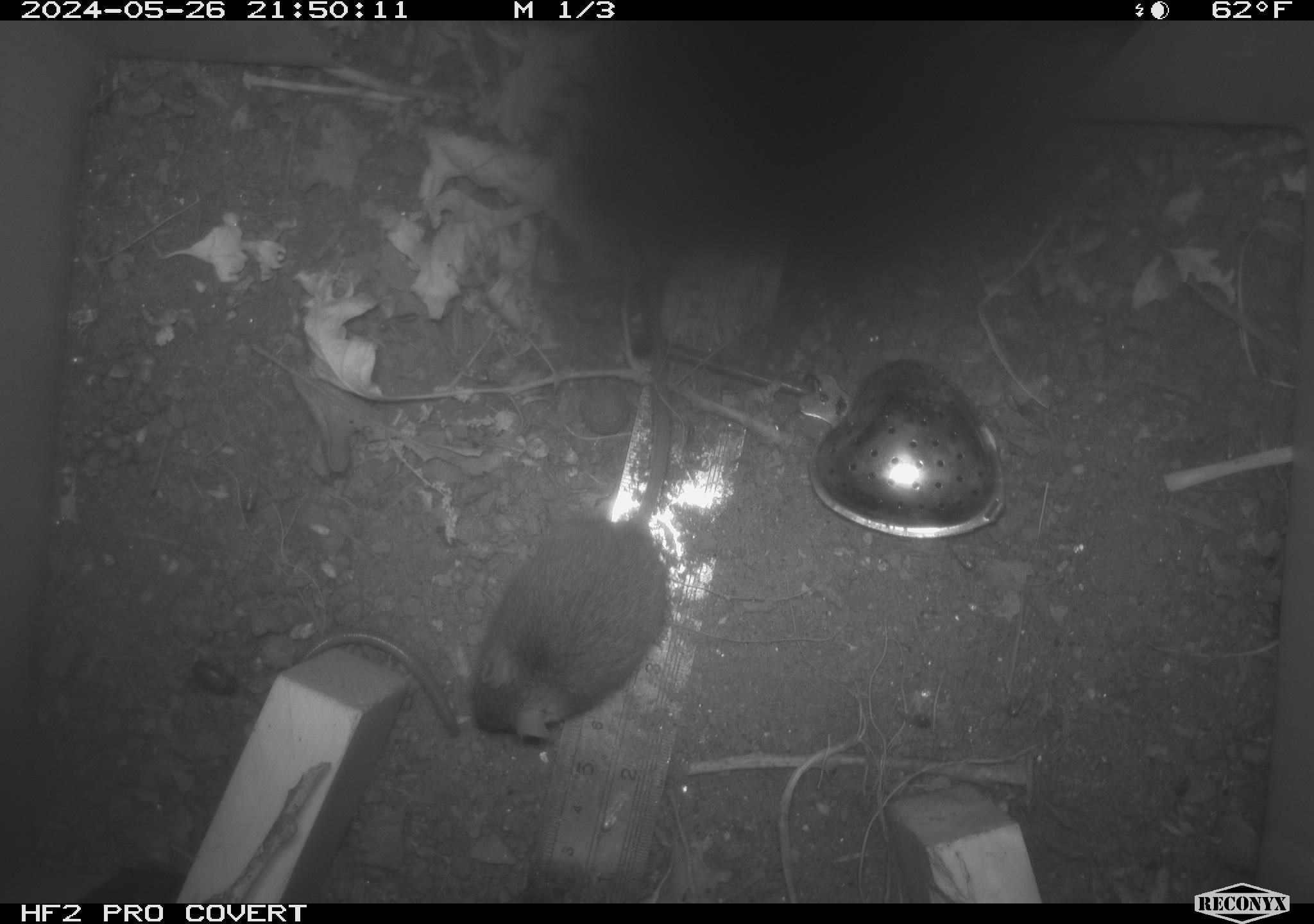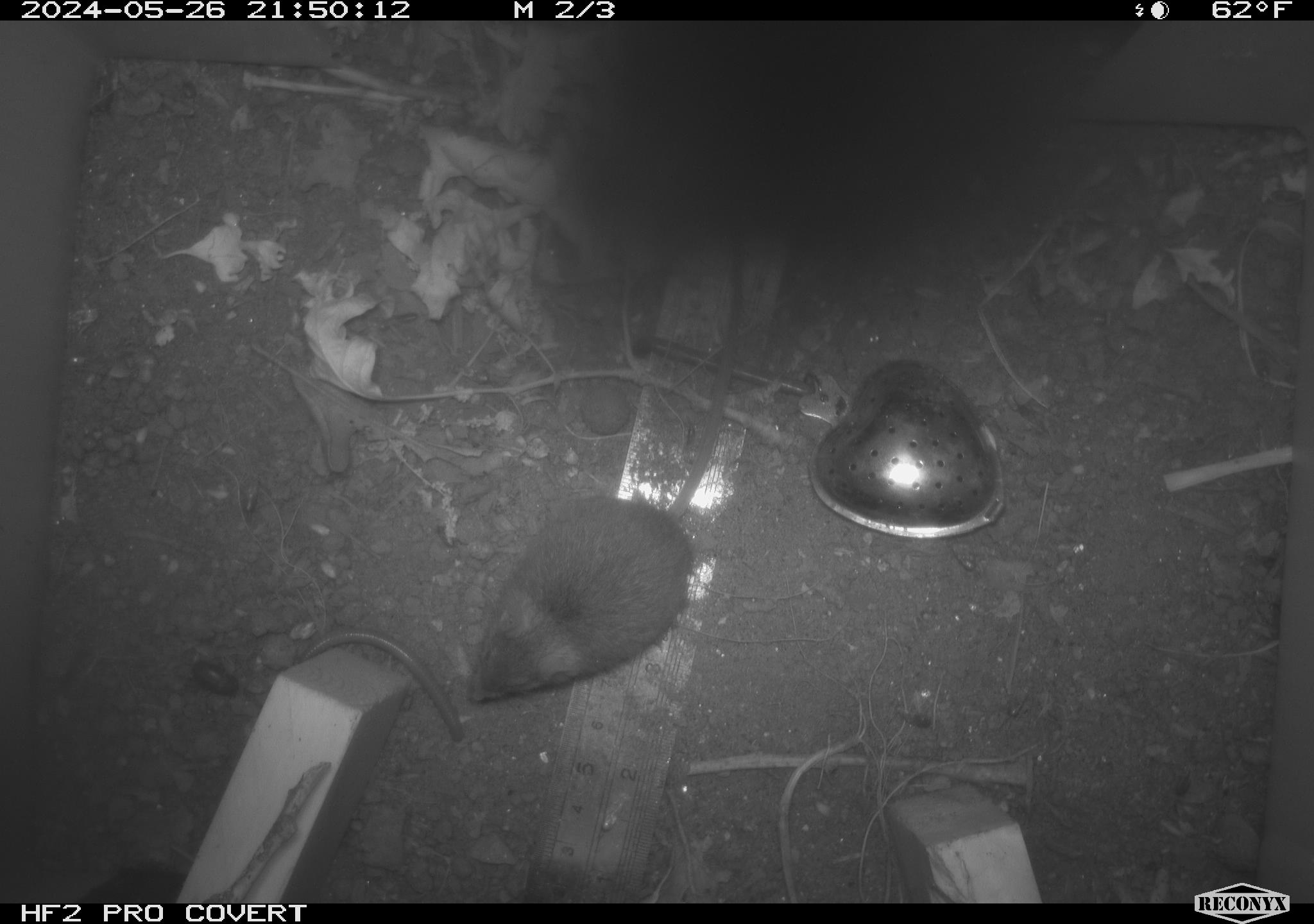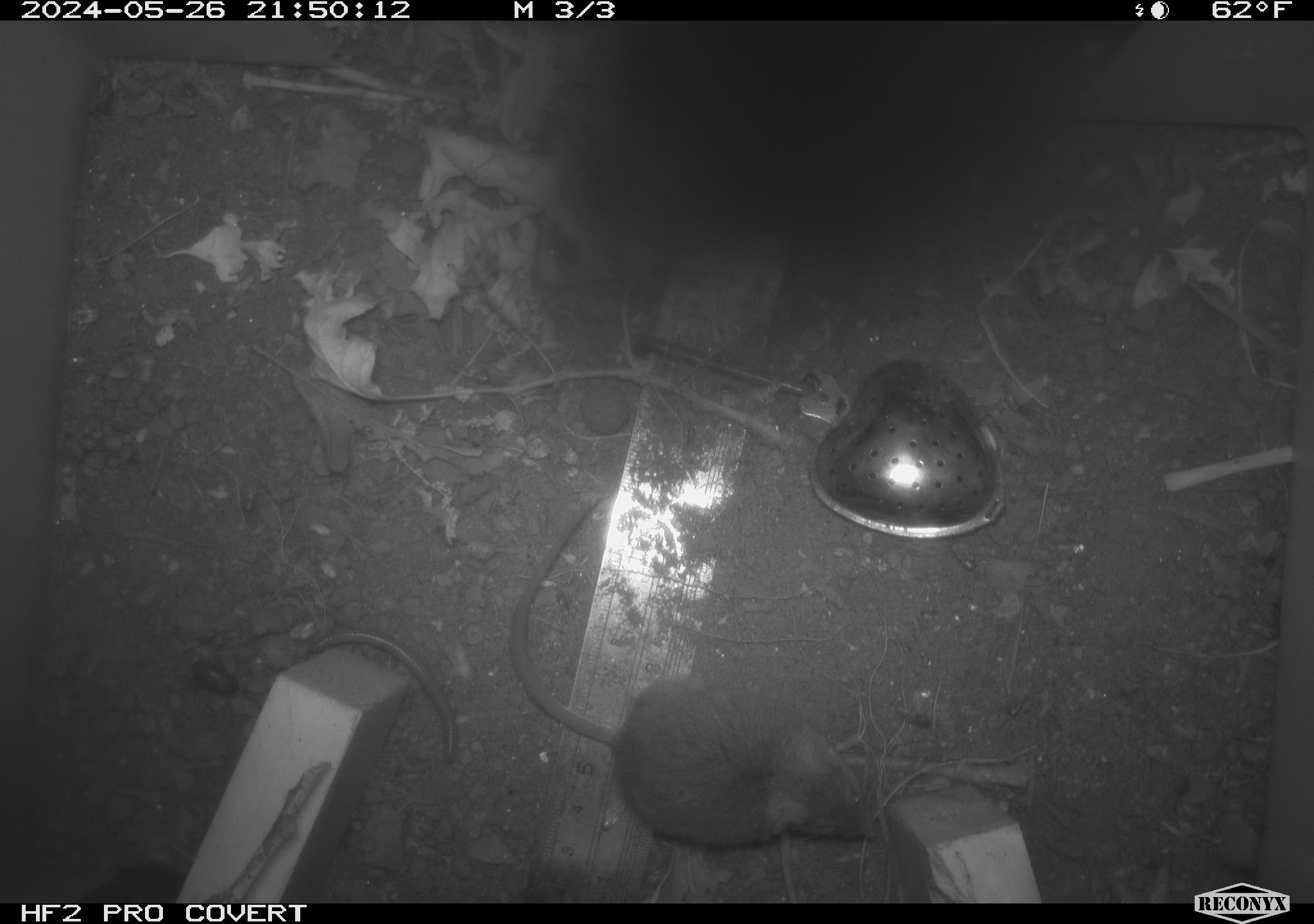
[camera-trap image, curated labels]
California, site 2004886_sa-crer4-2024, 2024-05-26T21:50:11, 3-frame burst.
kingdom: Animalia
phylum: Chordata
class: Mammalia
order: Rodentia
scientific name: Rodentia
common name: mouse species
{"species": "mouse species (Rodentia)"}